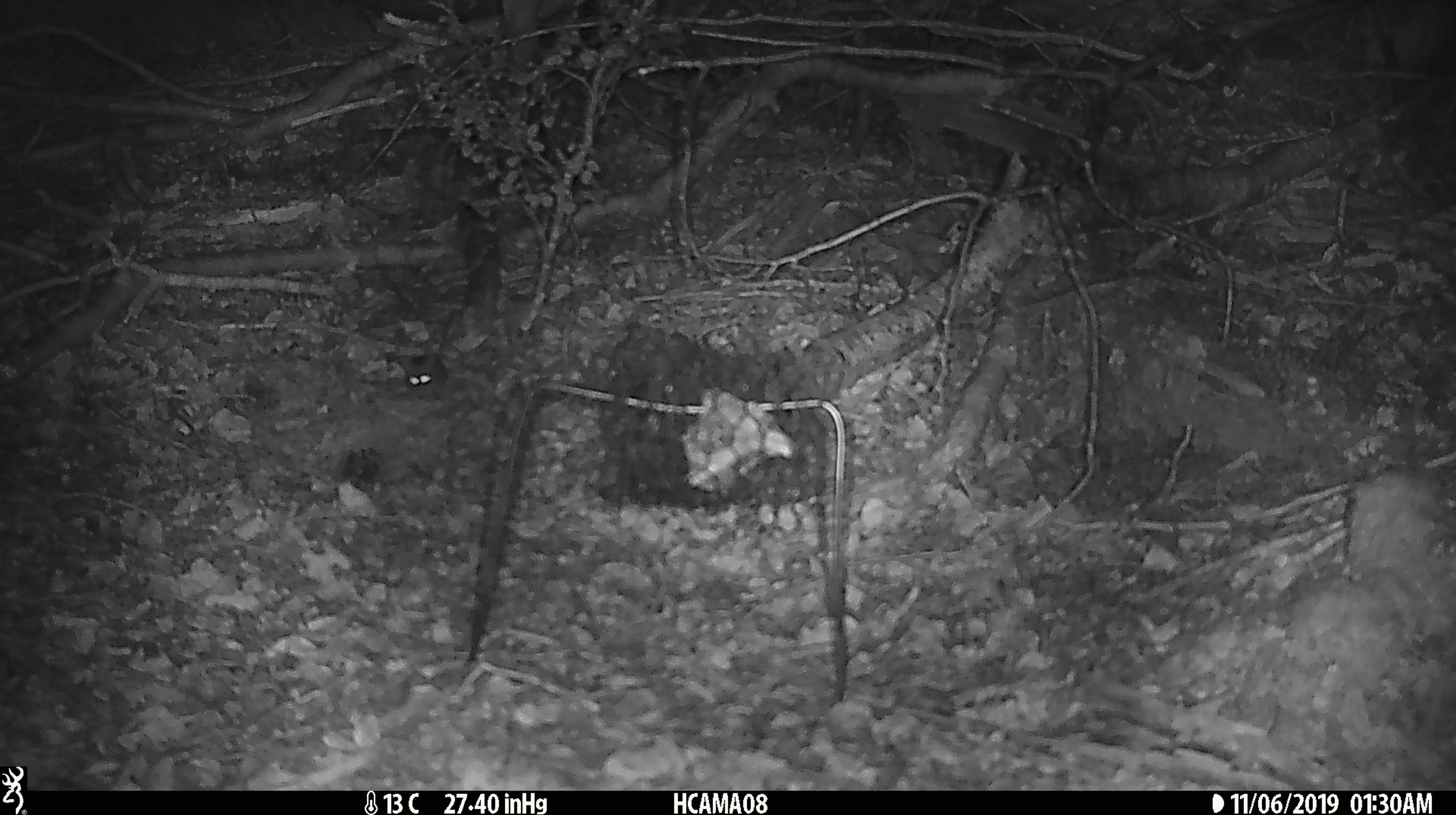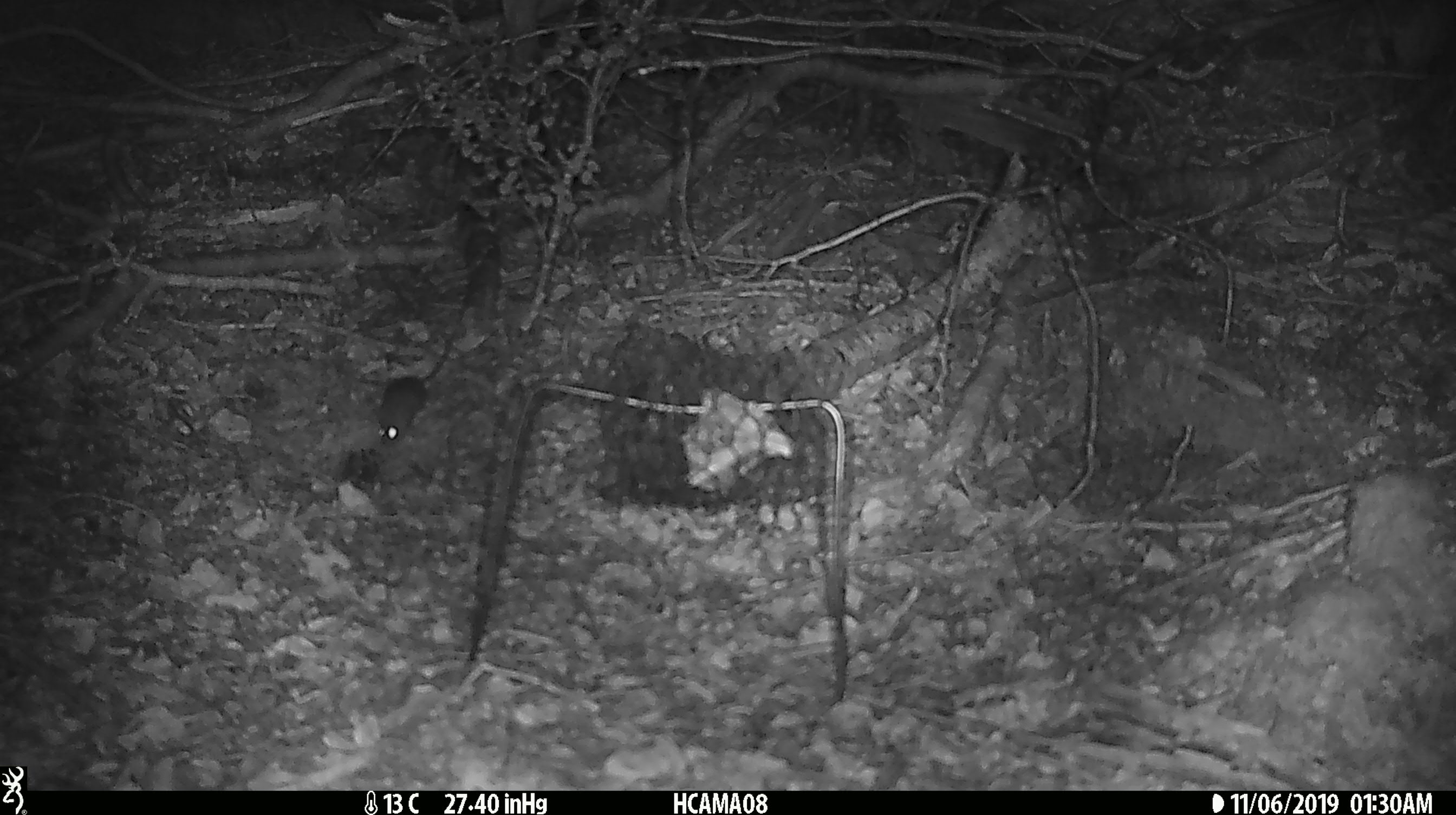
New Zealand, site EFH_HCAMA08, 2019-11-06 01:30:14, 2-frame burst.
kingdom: Animalia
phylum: Chordata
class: Mammalia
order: Rodentia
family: Muridae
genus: Mus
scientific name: Mus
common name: mouse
Mouse (Mus).